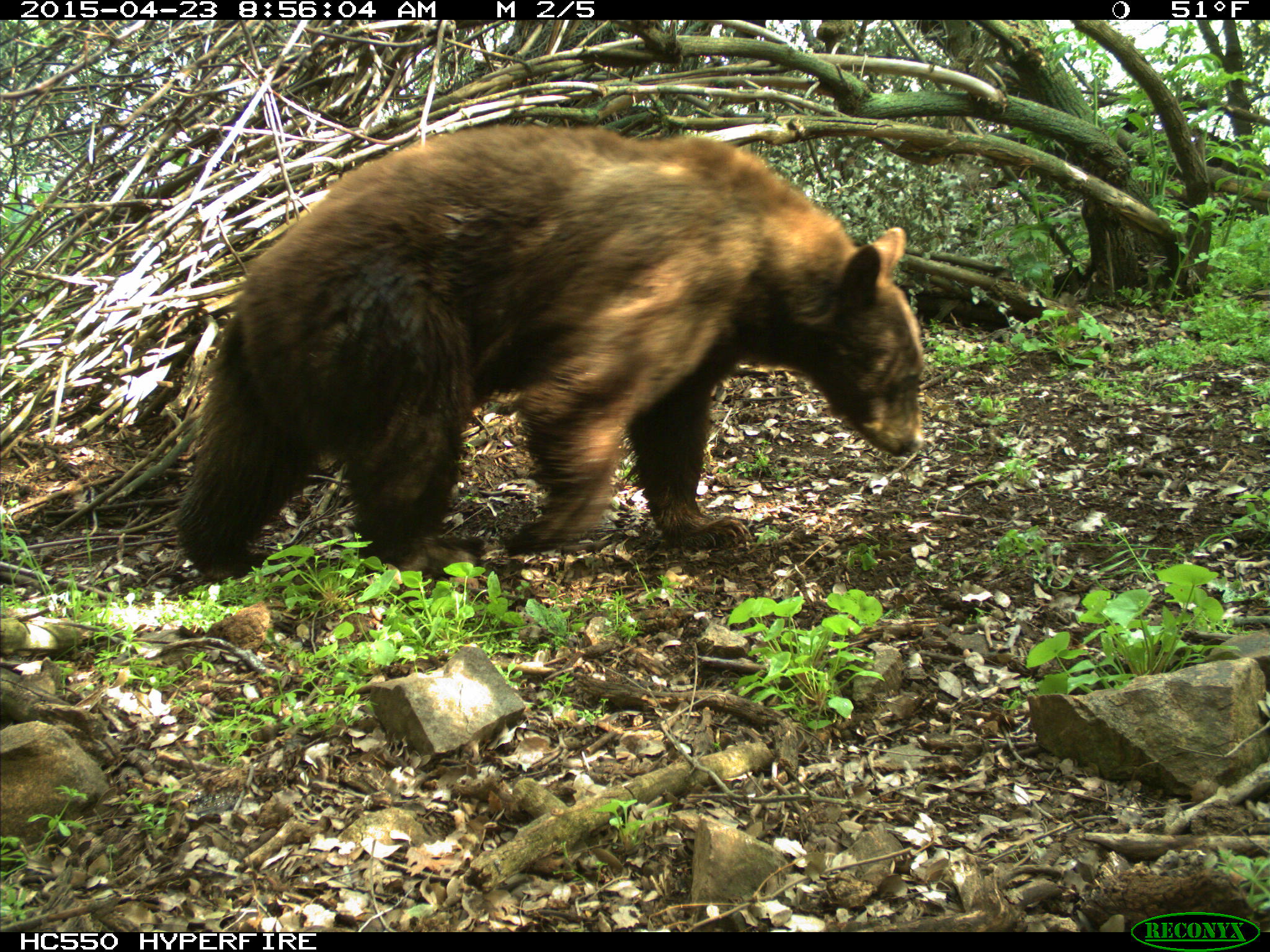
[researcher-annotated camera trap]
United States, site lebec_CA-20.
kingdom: Animalia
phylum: Chordata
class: Mammalia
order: Carnivora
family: Ursidae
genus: Ursus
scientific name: Ursus americanus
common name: american black bear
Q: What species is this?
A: Ursus americanus (american black bear).